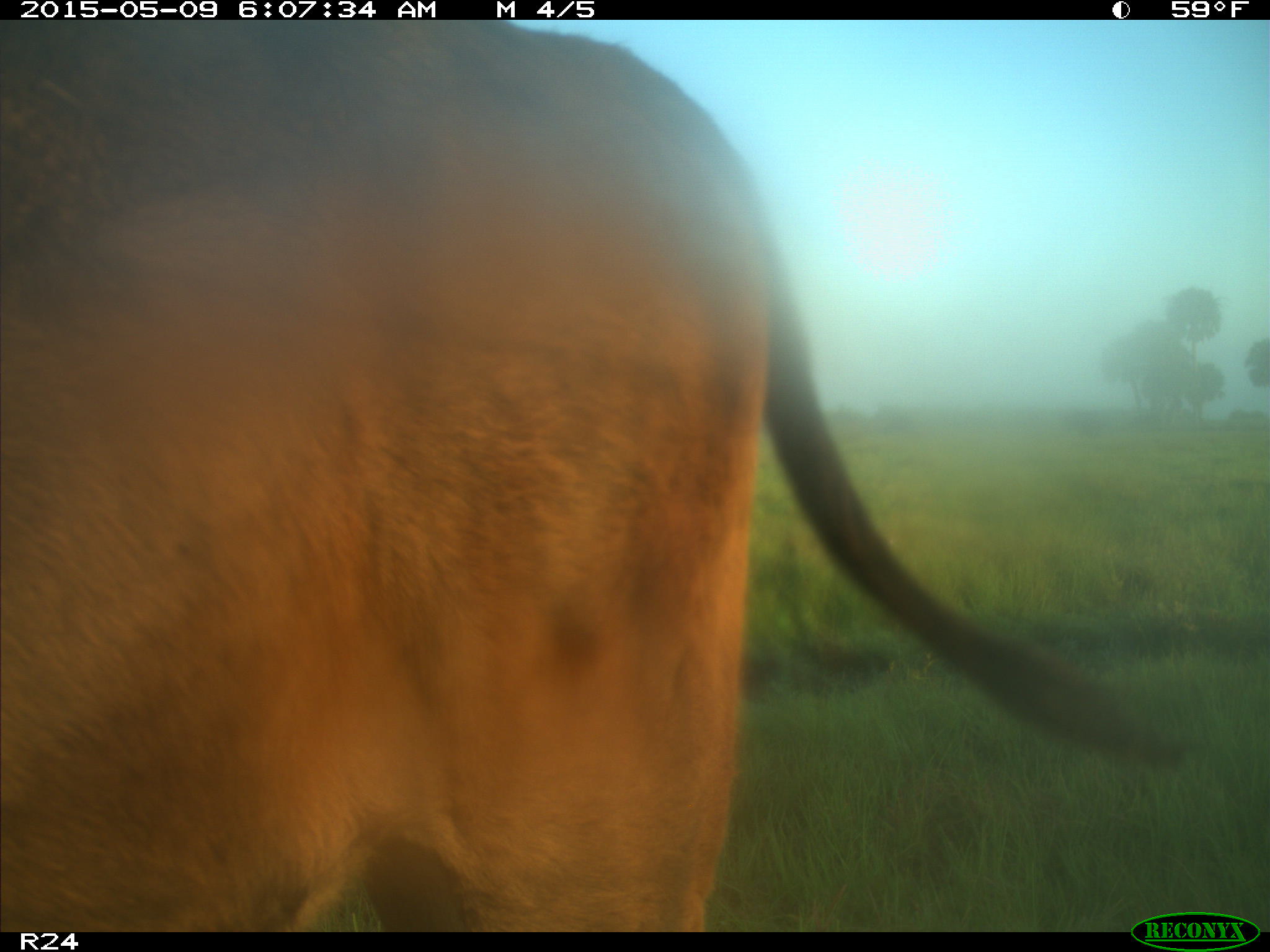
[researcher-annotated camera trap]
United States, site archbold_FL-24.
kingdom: Animalia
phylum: Chordata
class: Mammalia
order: Artiodactyla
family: Bovidae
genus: Bos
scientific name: Bos taurus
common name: domestic cow